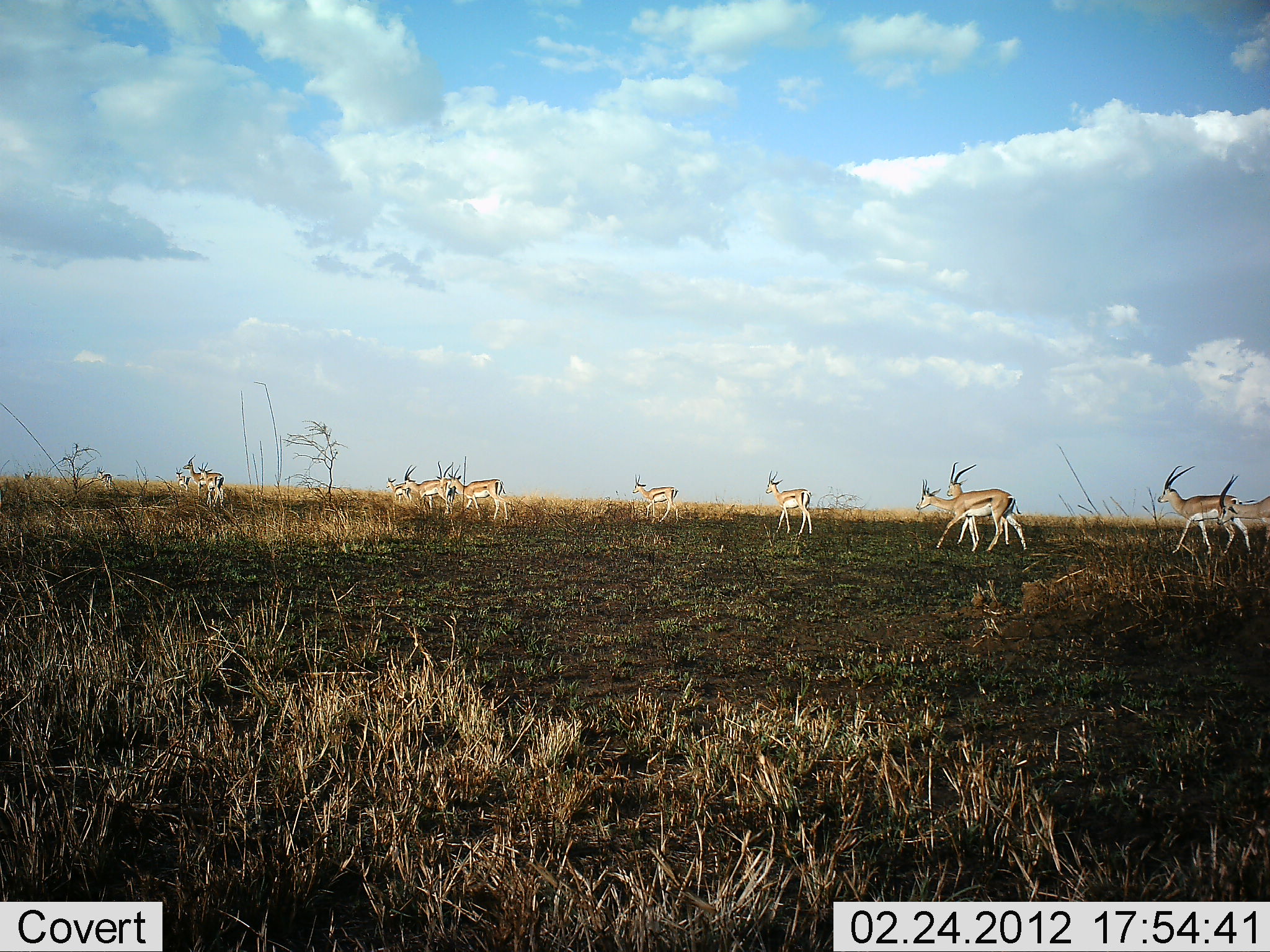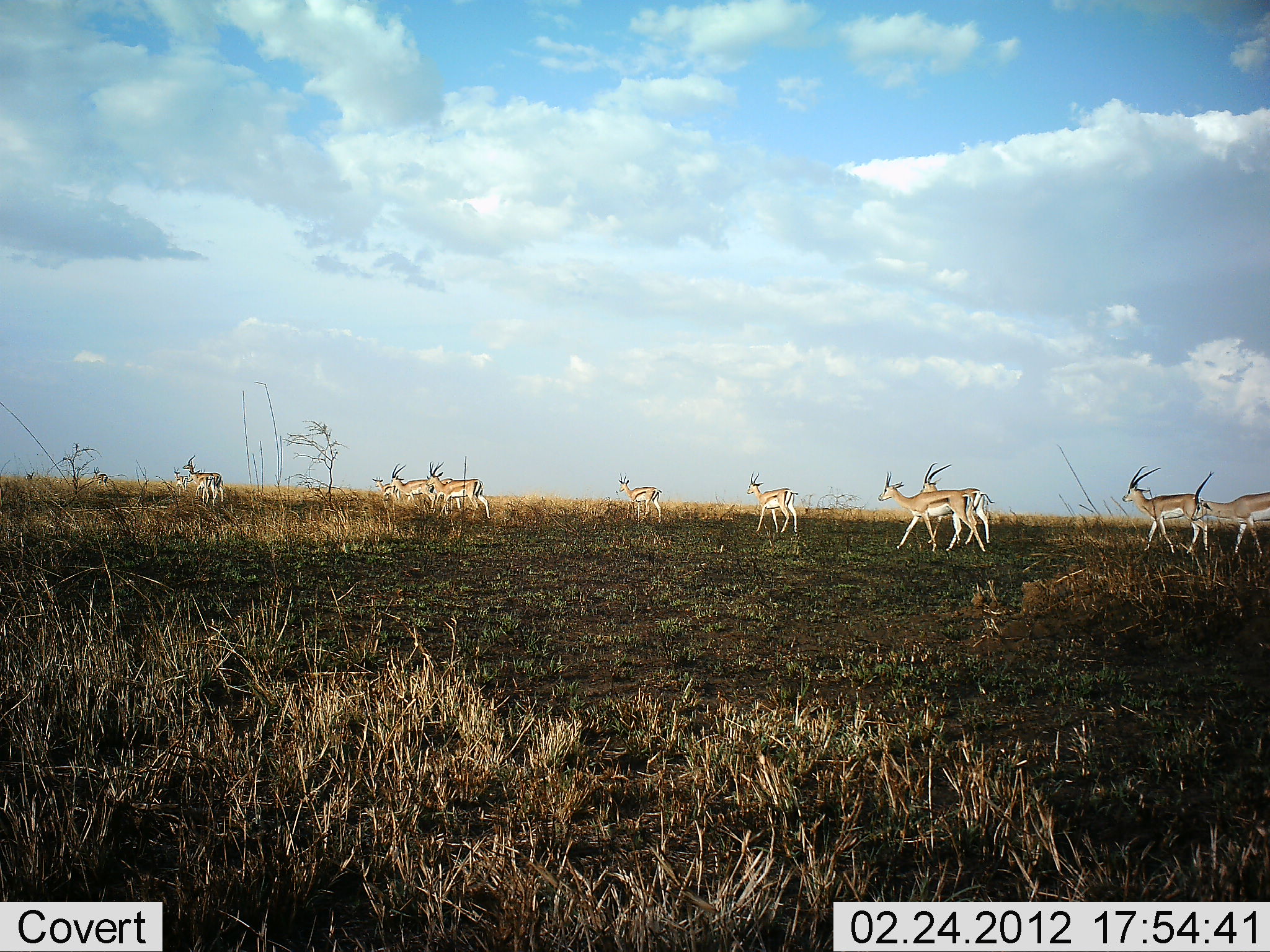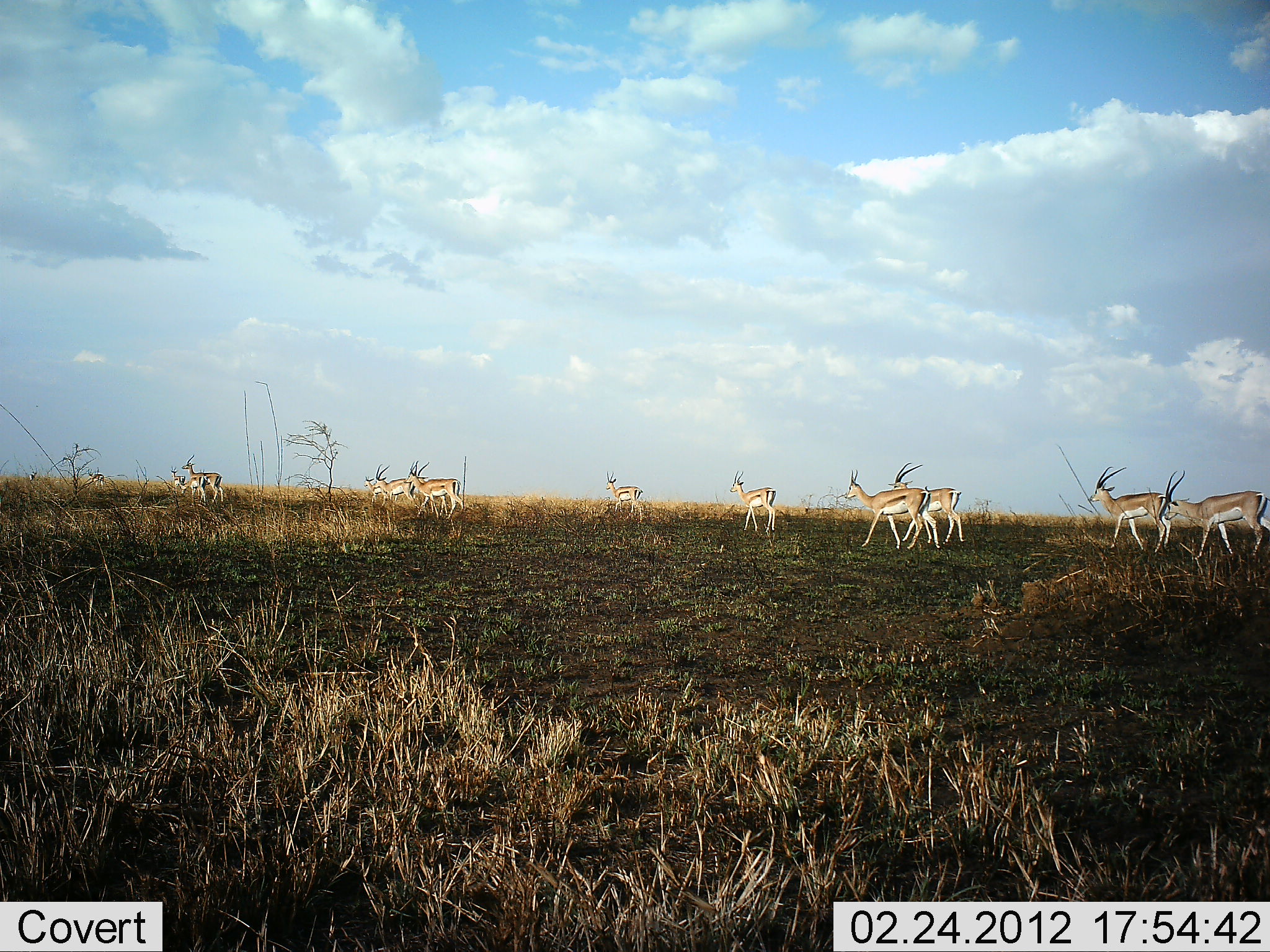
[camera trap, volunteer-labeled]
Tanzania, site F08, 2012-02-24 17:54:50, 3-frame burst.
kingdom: Animalia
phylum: Chordata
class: Mammalia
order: Artiodactyla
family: Bovidae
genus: Eudorcas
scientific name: Eudorcas thomsonii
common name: thomson's gazelle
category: gazellethomsons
Gazellethomsons (thomson's gazelle) (Eudorcas thomsonii), count 11-50. Behavior (volunteer vote fractions): standing 31%, resting 0%, moving 100%, interacting 0%. Young present (vote fraction): 15%. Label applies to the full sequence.